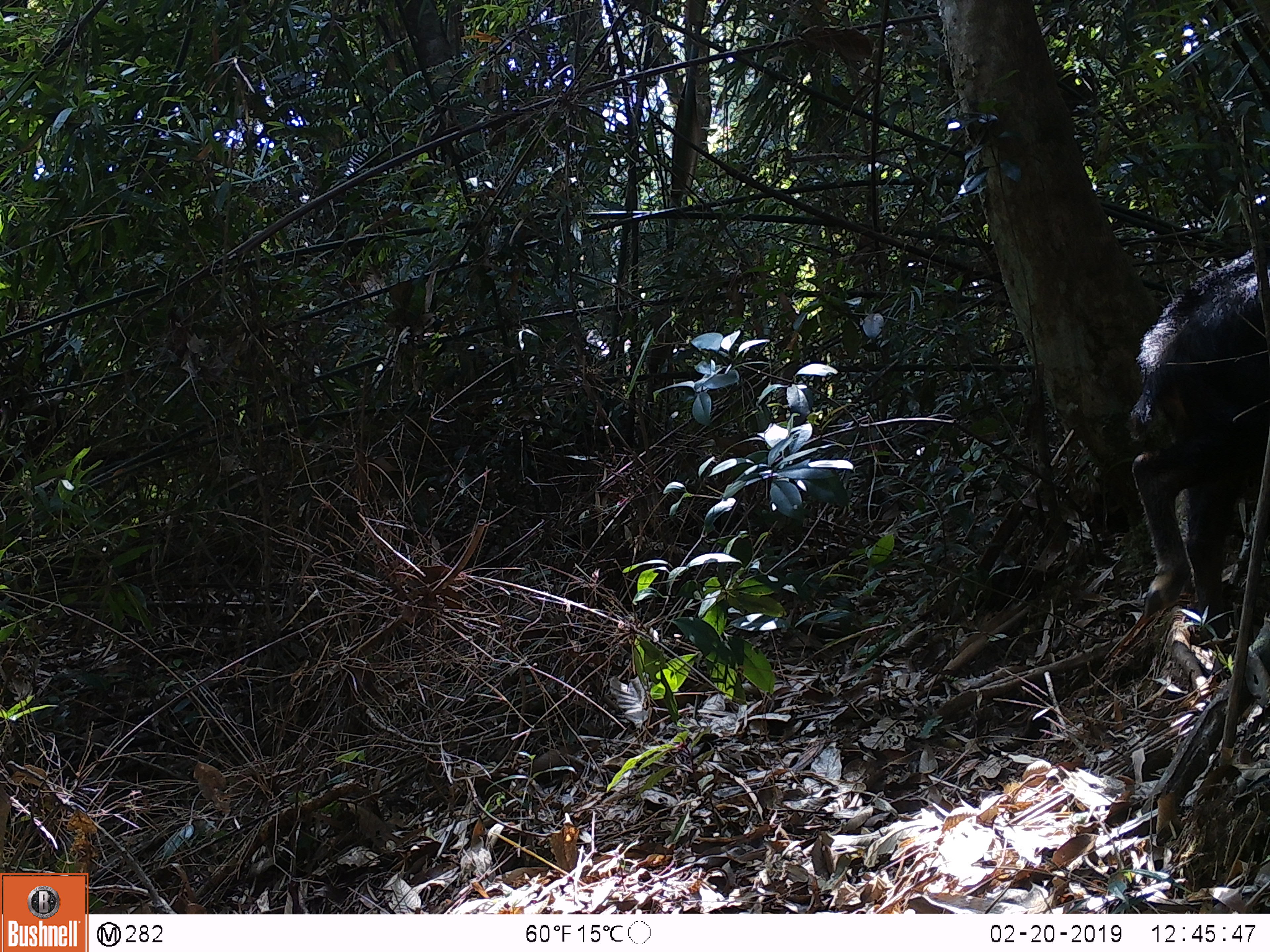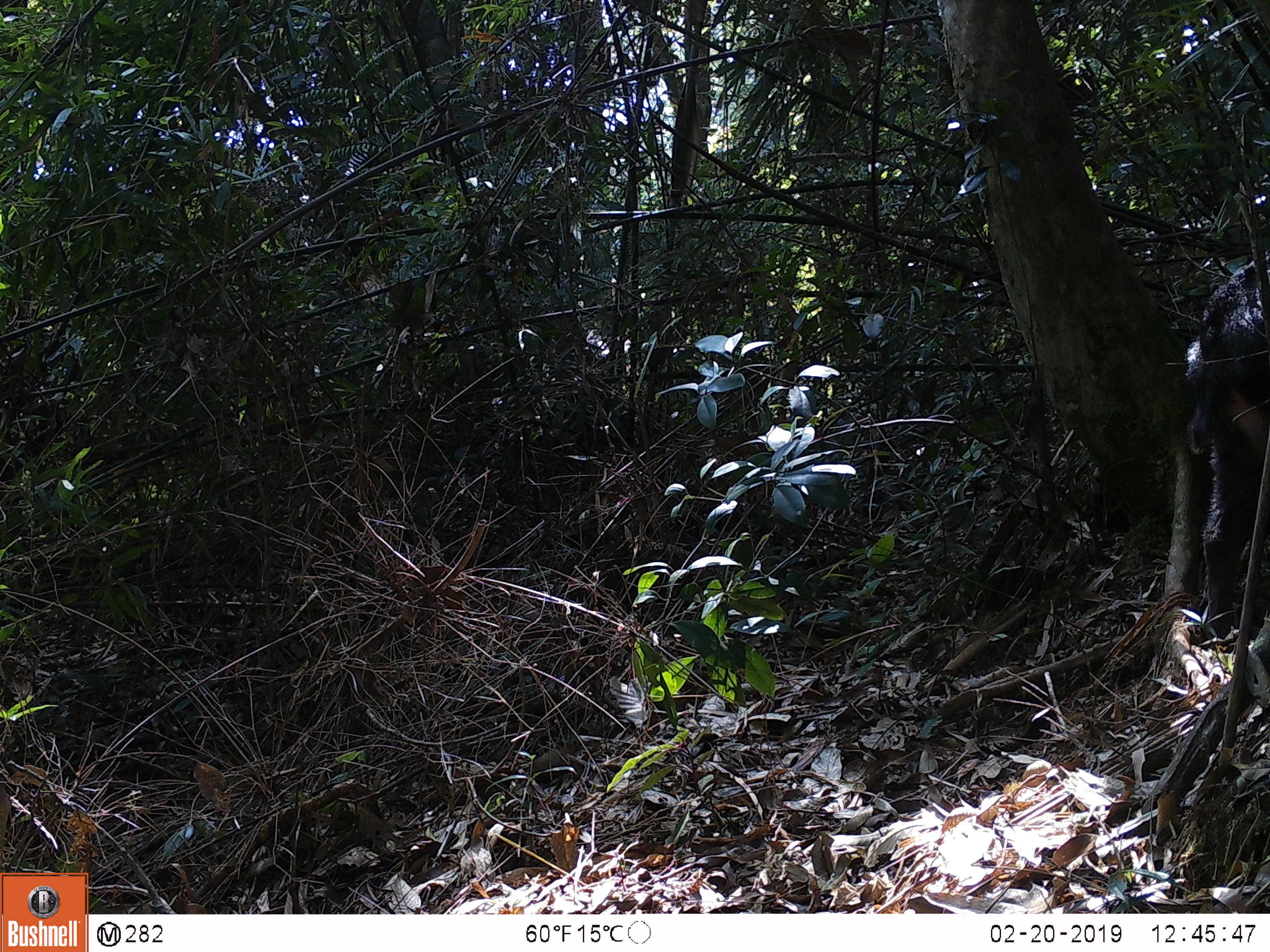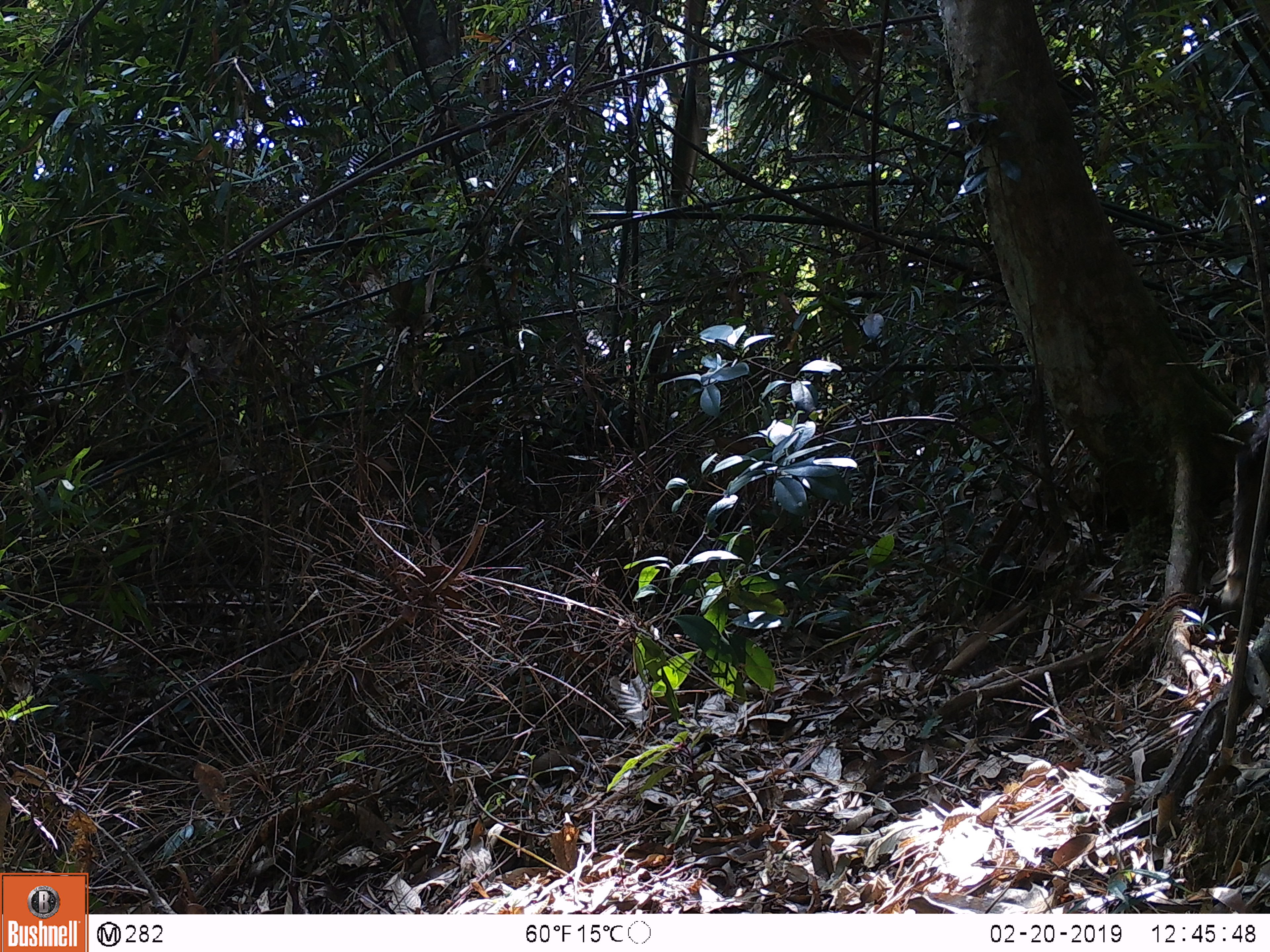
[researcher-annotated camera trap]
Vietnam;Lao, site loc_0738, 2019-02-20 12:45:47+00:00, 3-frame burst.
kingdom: Animalia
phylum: Chordata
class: Mammalia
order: Artiodactyla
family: Bovidae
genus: Capricornis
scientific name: Capricornis sumatraensis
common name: chinese serow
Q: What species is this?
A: Chinese serow (Capricornis sumatraensis).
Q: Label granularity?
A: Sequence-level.